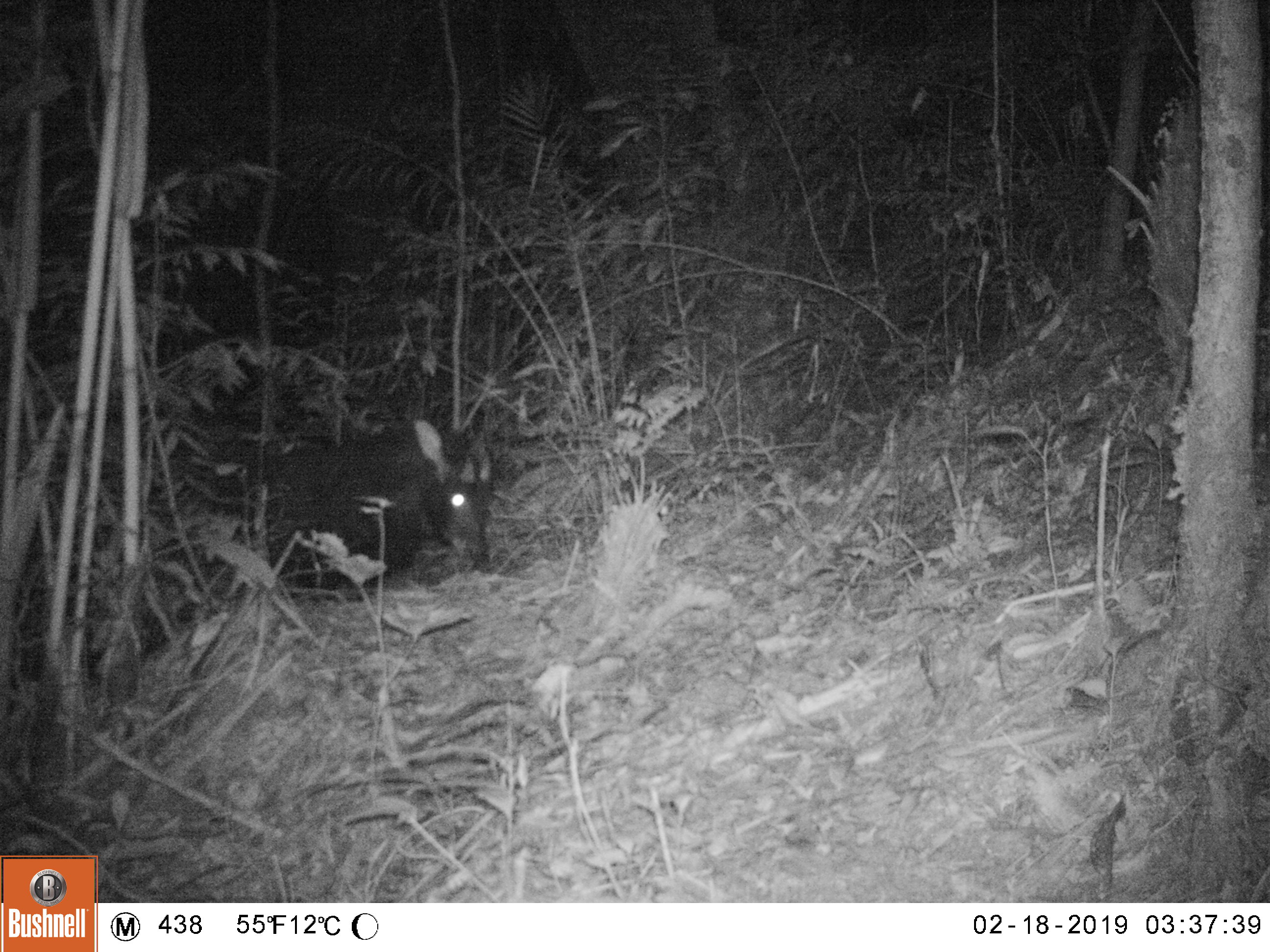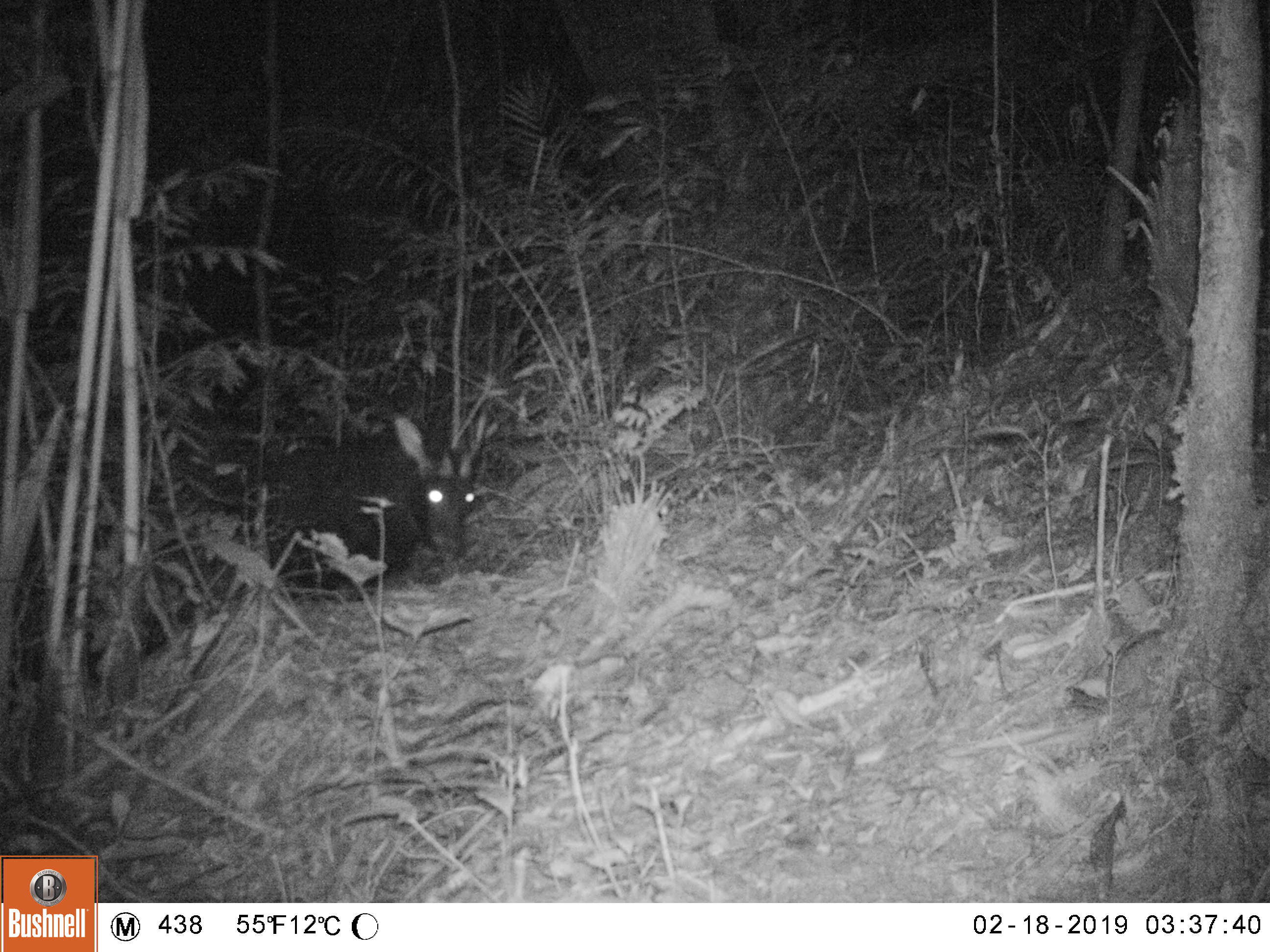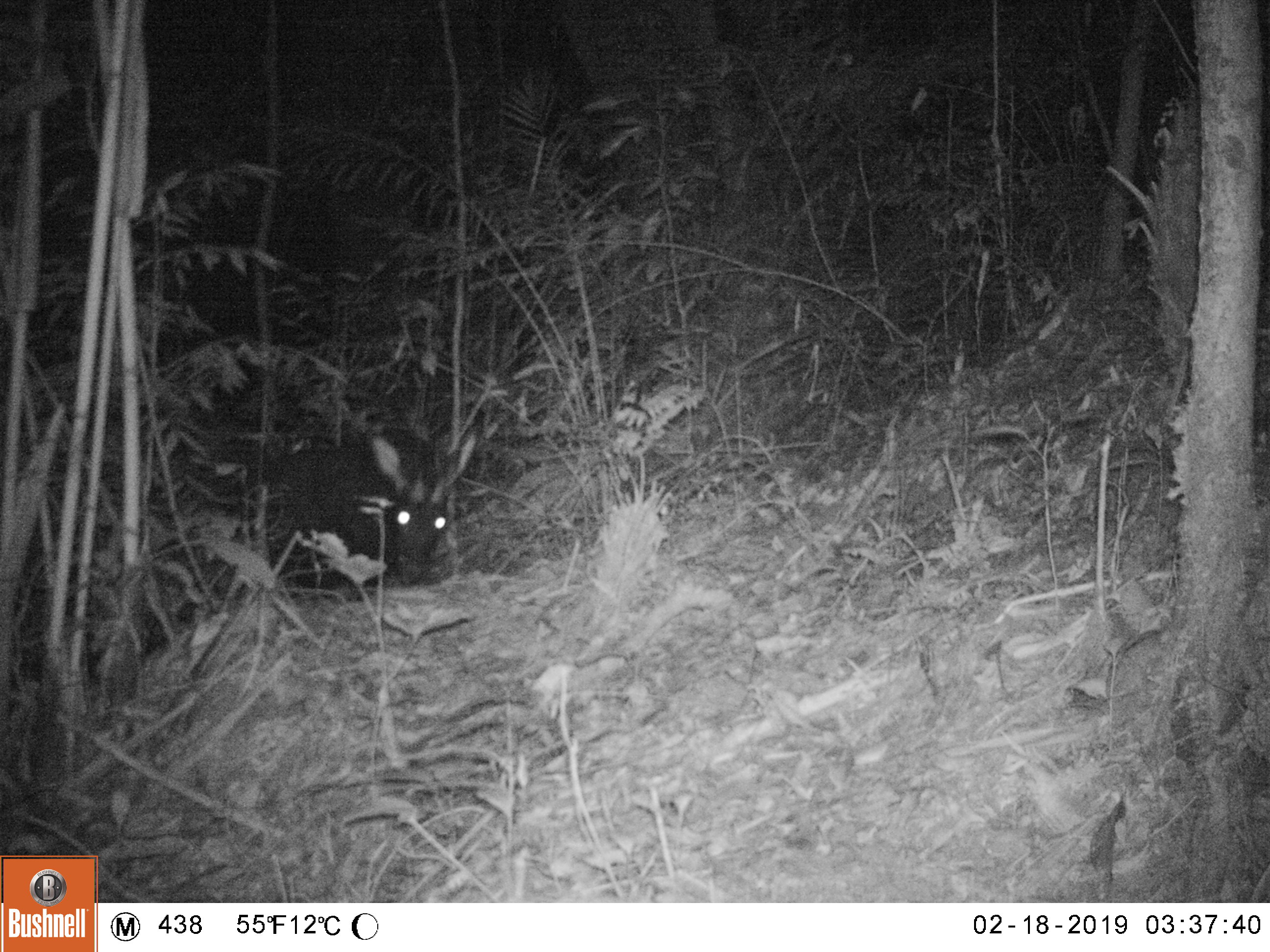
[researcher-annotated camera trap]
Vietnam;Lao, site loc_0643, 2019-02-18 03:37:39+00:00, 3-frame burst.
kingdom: Animalia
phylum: Chordata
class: Mammalia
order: Artiodactyla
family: Bovidae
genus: Capricornis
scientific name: Capricornis sumatraensis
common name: chinese serow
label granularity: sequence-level